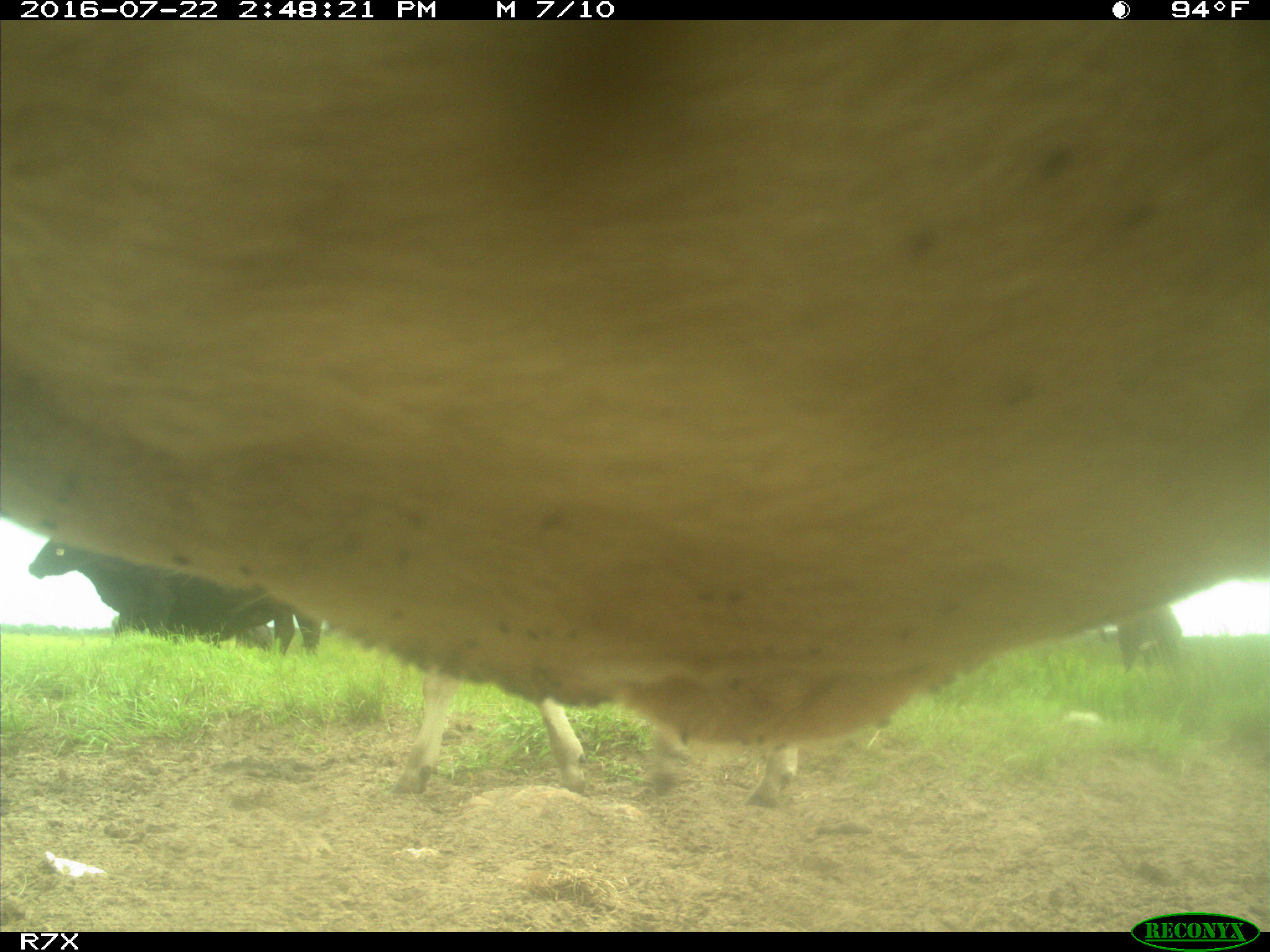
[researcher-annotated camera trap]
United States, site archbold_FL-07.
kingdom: Animalia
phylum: Chordata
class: Mammalia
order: Artiodactyla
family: Bovidae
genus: Bos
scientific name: Bos taurus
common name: domestic cow